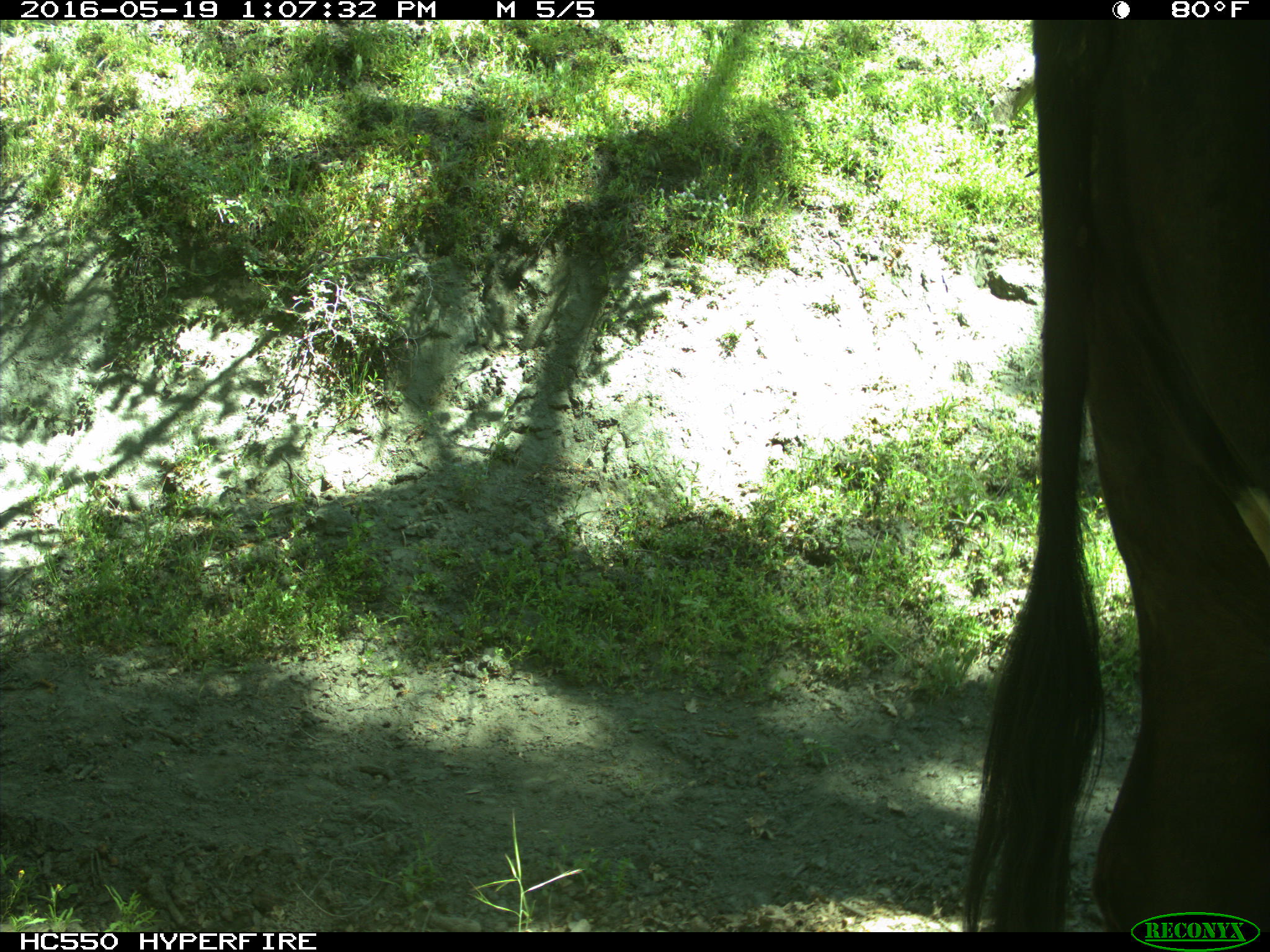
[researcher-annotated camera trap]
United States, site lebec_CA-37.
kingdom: Animalia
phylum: Chordata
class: Mammalia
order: Artiodactyla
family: Bovidae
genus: Bos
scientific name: Bos taurus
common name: domestic cow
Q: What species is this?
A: Bos taurus (domestic cow).